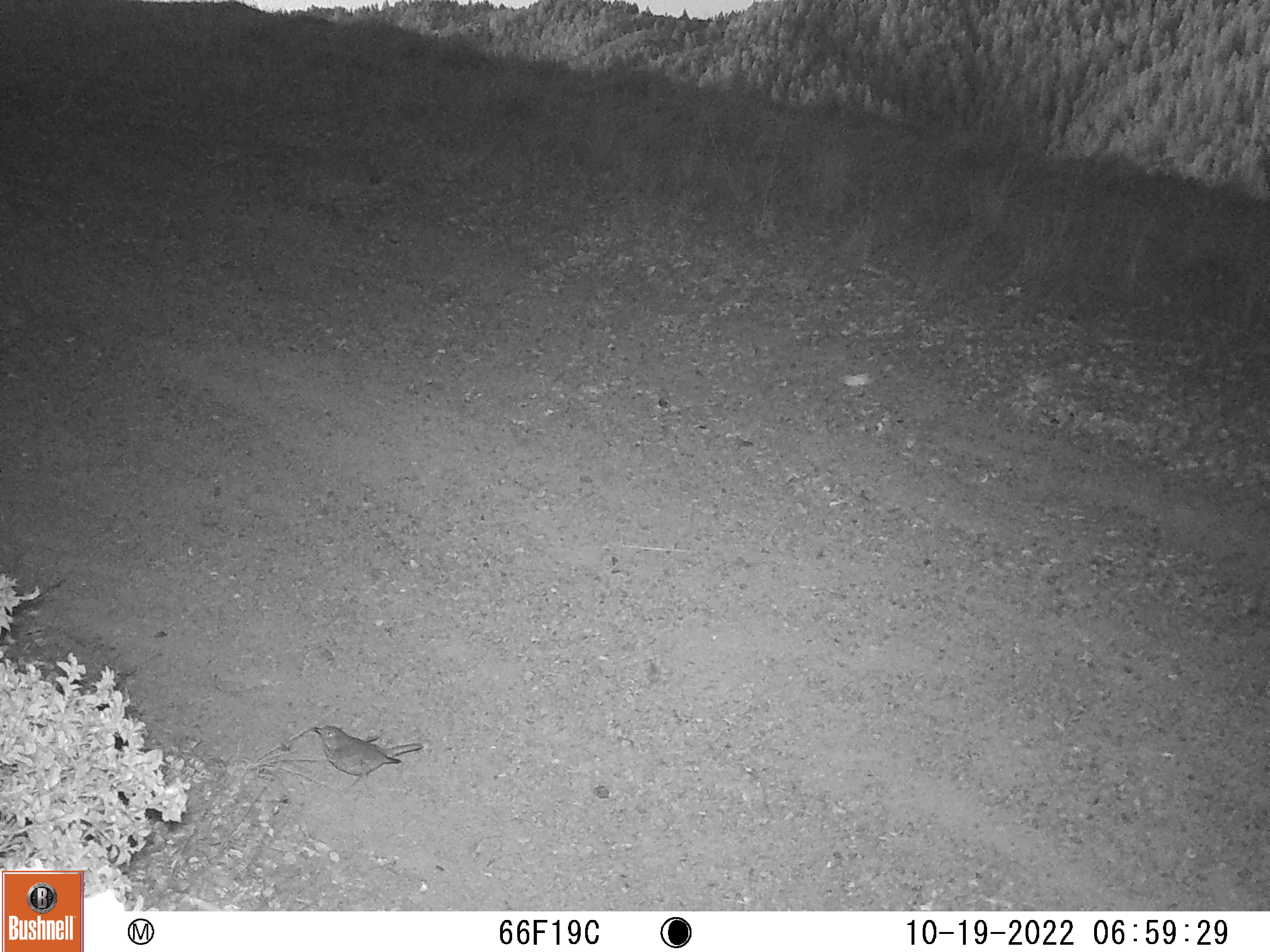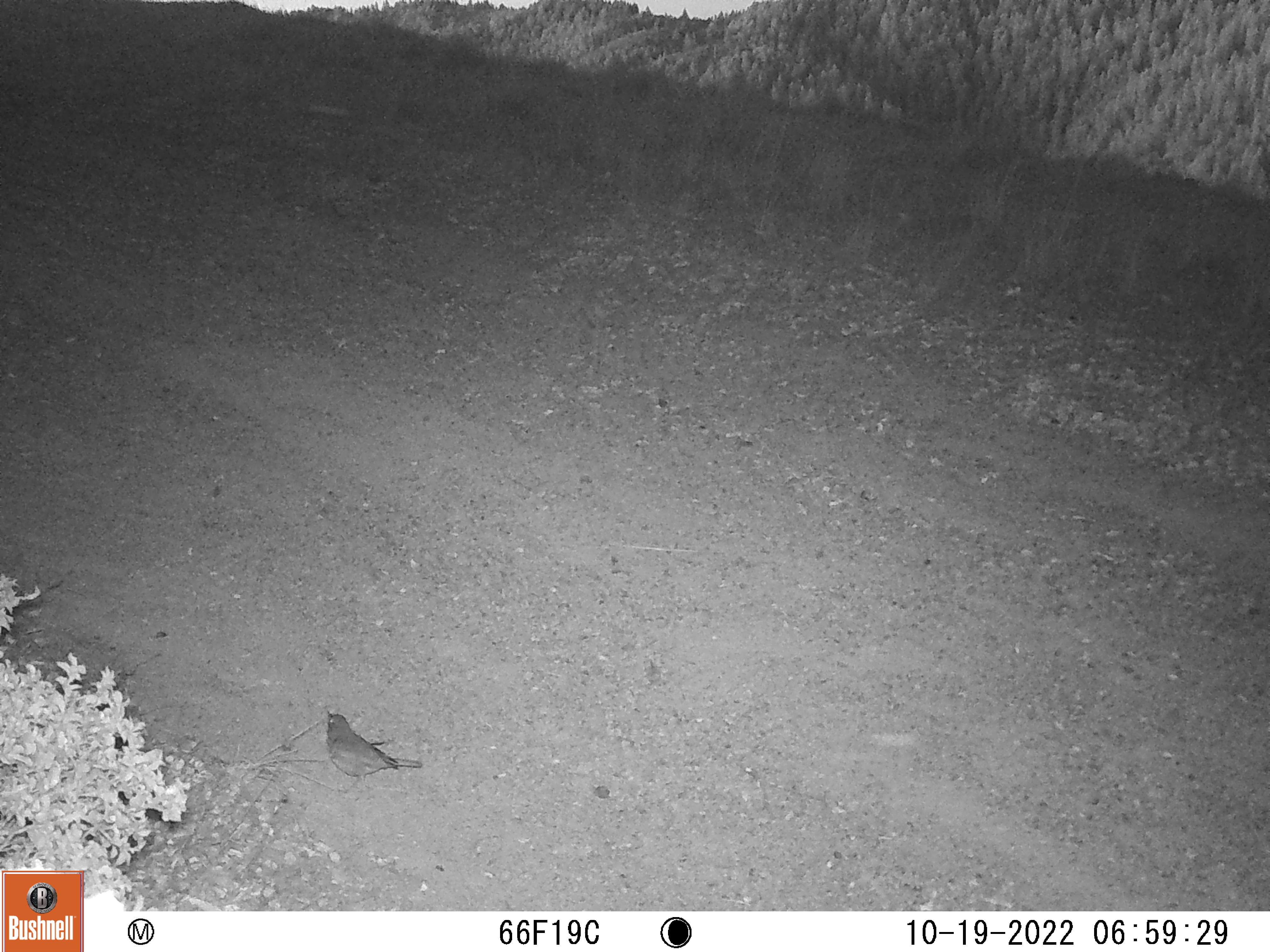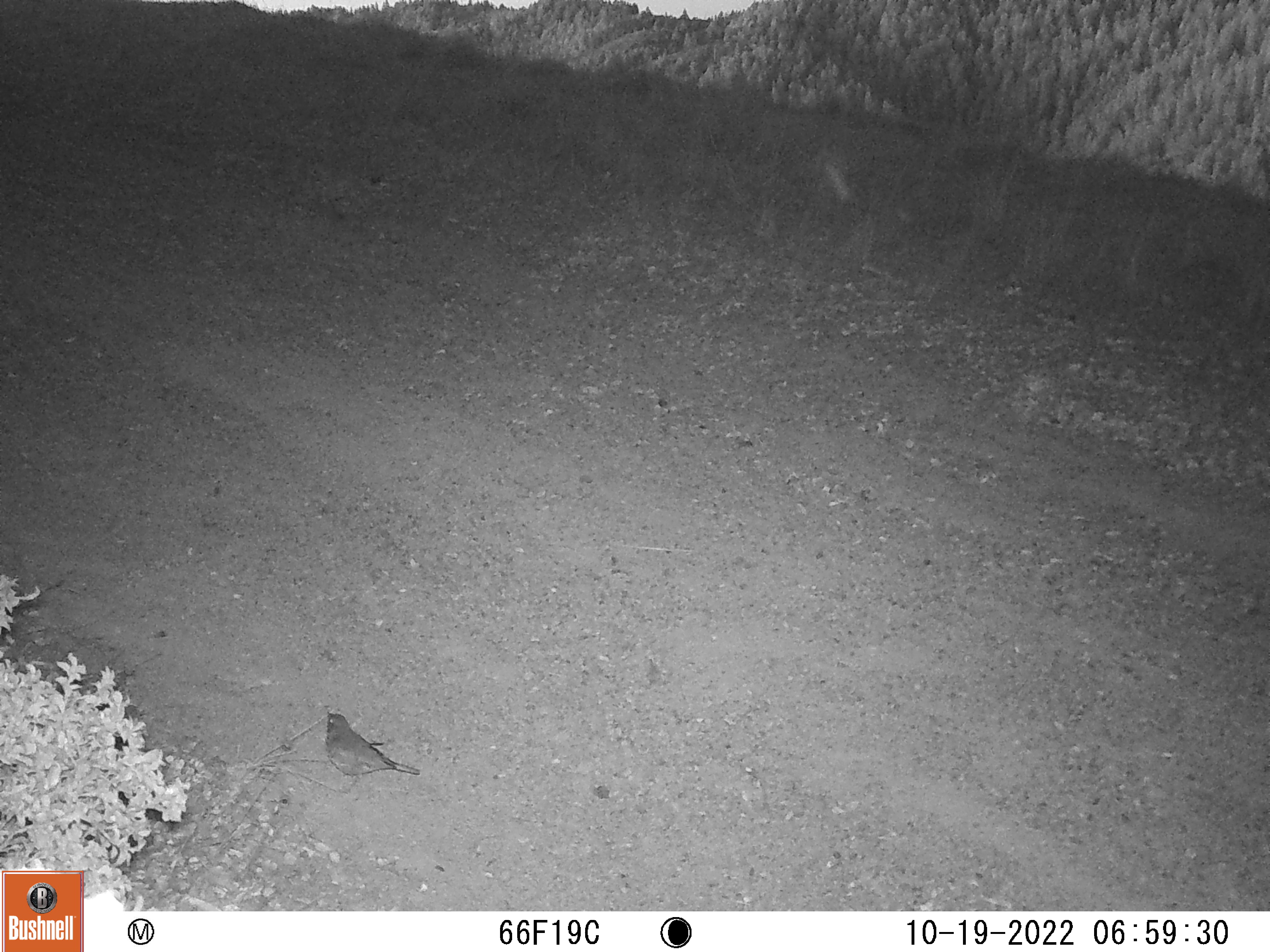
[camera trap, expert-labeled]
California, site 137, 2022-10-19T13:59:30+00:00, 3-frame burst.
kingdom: Animalia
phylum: Chordata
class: Aves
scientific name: Aves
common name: bird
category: unknown bird